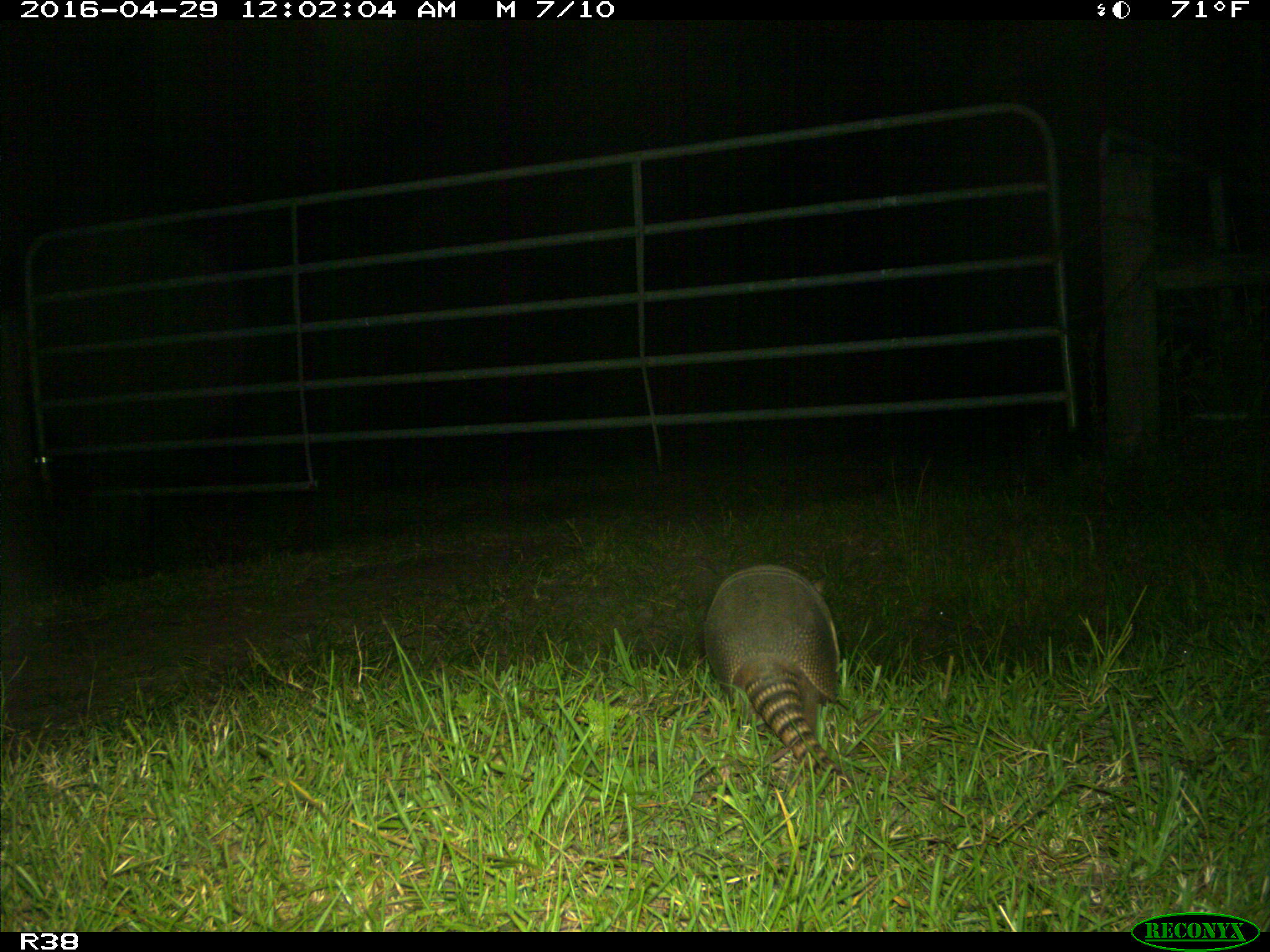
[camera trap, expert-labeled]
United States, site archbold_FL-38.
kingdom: Animalia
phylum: Chordata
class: Mammalia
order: Cingulata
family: Dasypodidae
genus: Dasypus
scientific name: Dasypus novemcinctus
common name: nine-banded armadillo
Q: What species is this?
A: Dasypus novemcinctus (nine-banded armadillo).